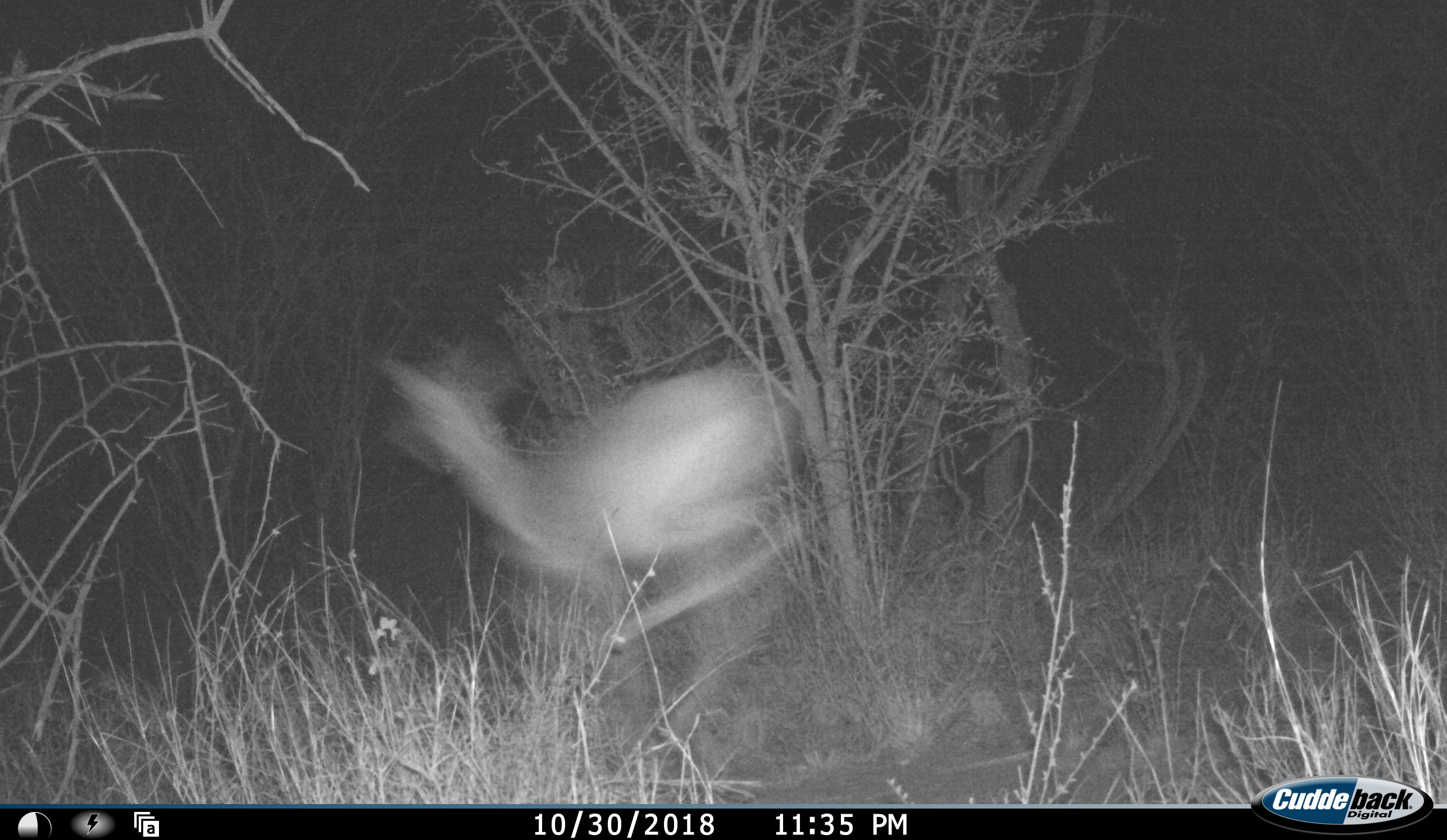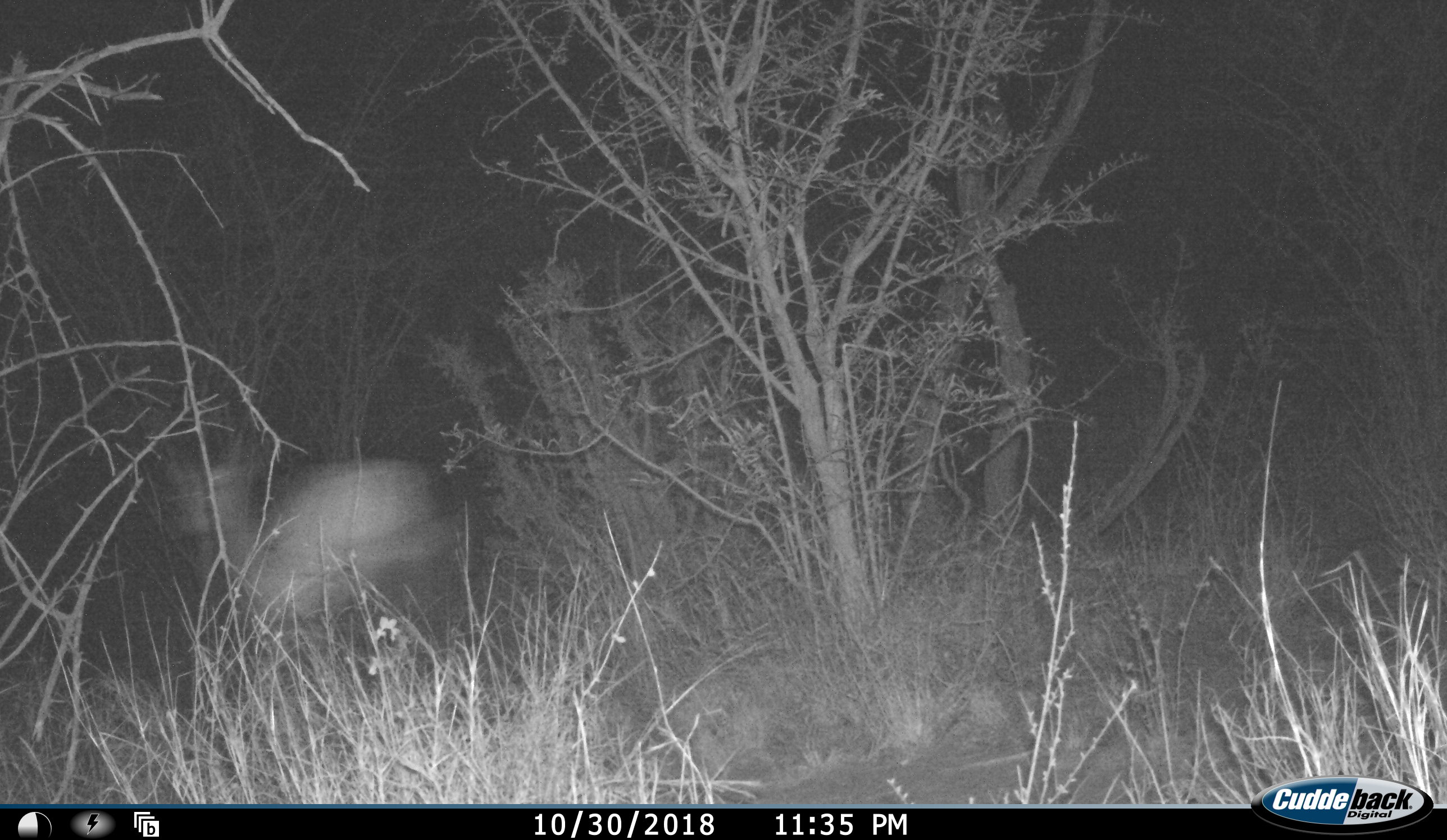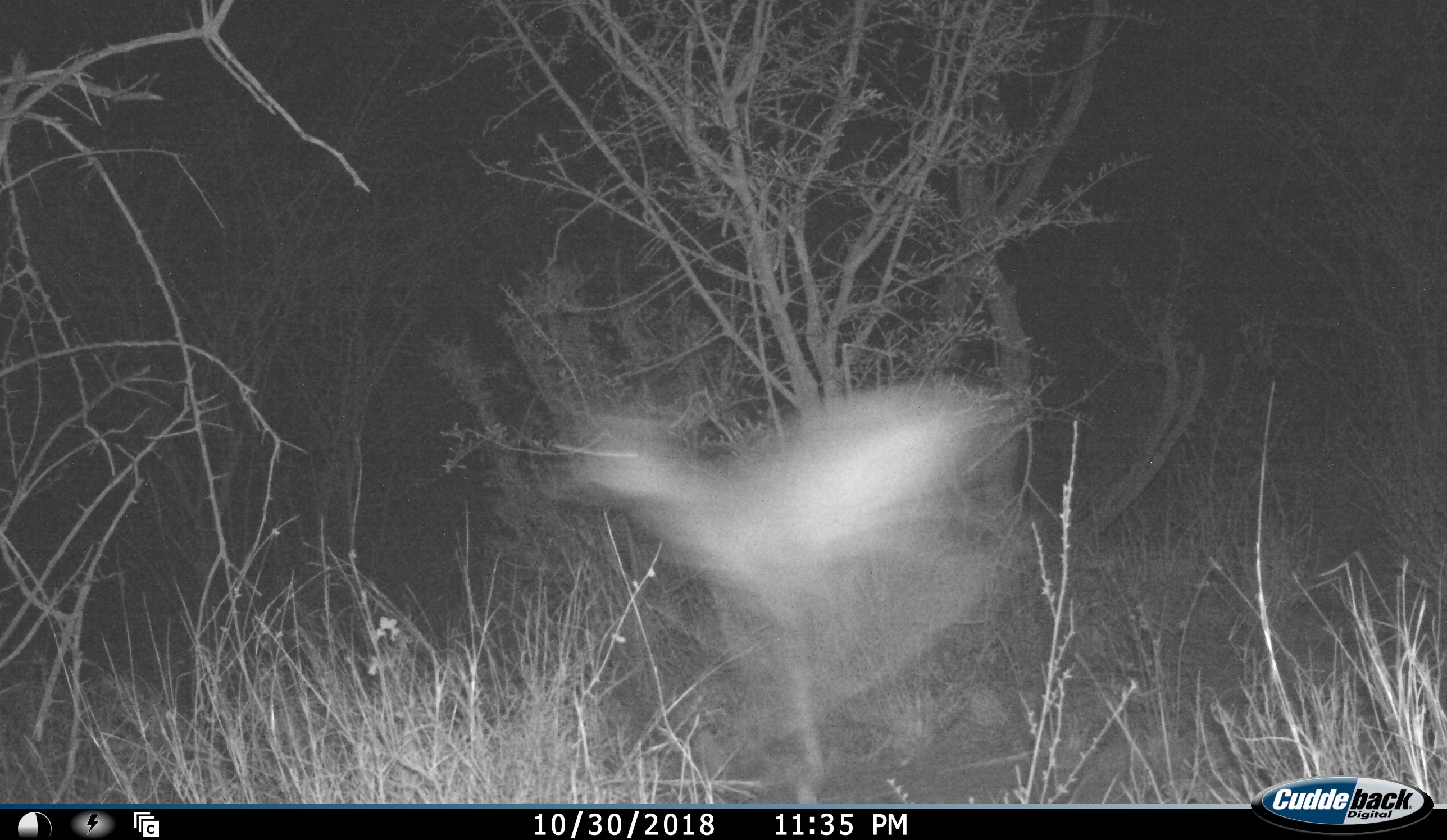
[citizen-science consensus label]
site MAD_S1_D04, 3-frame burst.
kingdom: Animalia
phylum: Chordata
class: Mammalia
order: Artiodactyla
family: Bovidae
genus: Aepyceros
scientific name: Aepyceros melampus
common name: impala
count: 1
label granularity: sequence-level